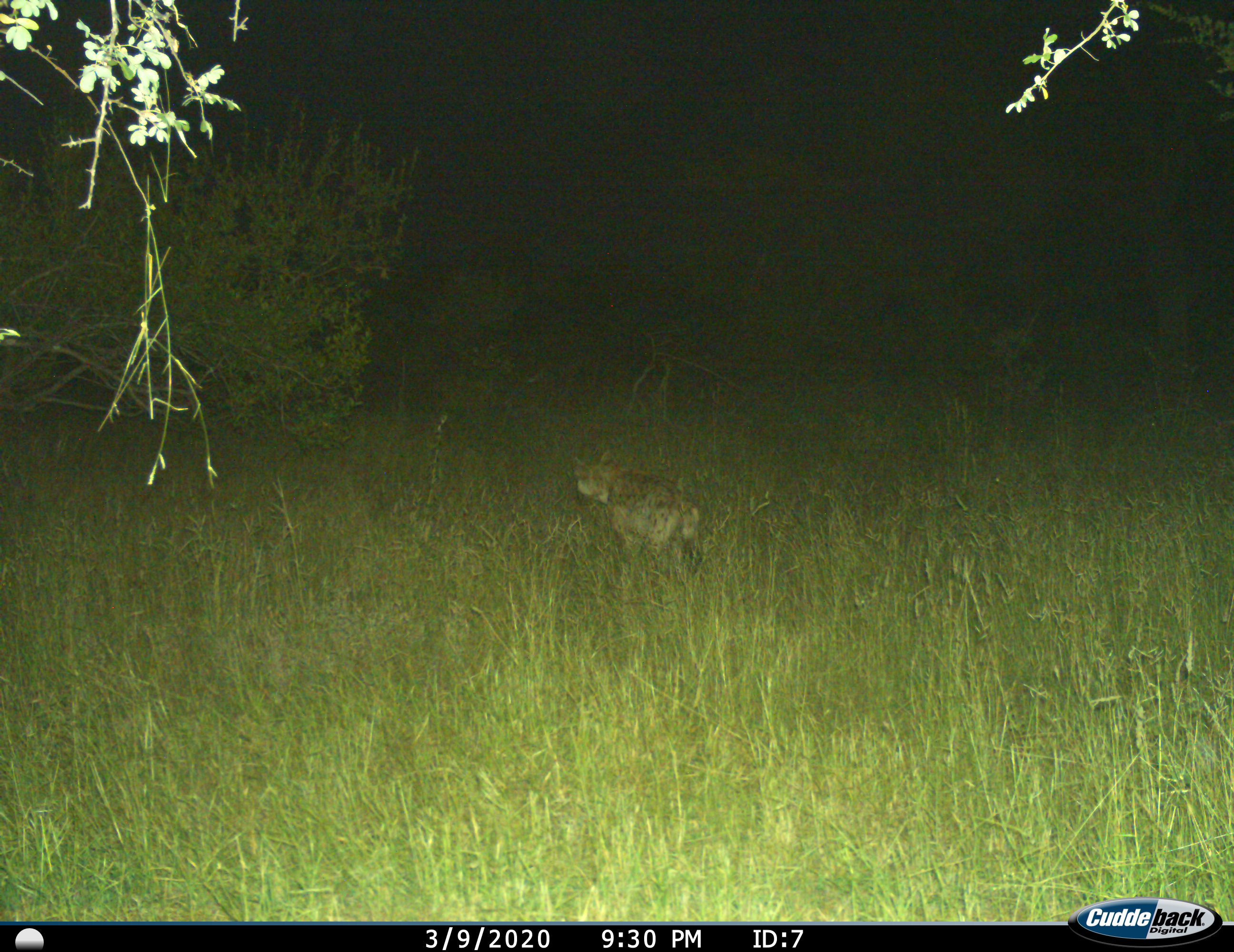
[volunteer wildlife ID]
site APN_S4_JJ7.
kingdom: Animalia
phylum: Chordata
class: Mammalia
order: Carnivora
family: Hyaenidae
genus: Crocuta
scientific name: Crocuta crocuta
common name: spotted hyena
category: hyenaspotted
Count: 1.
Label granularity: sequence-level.